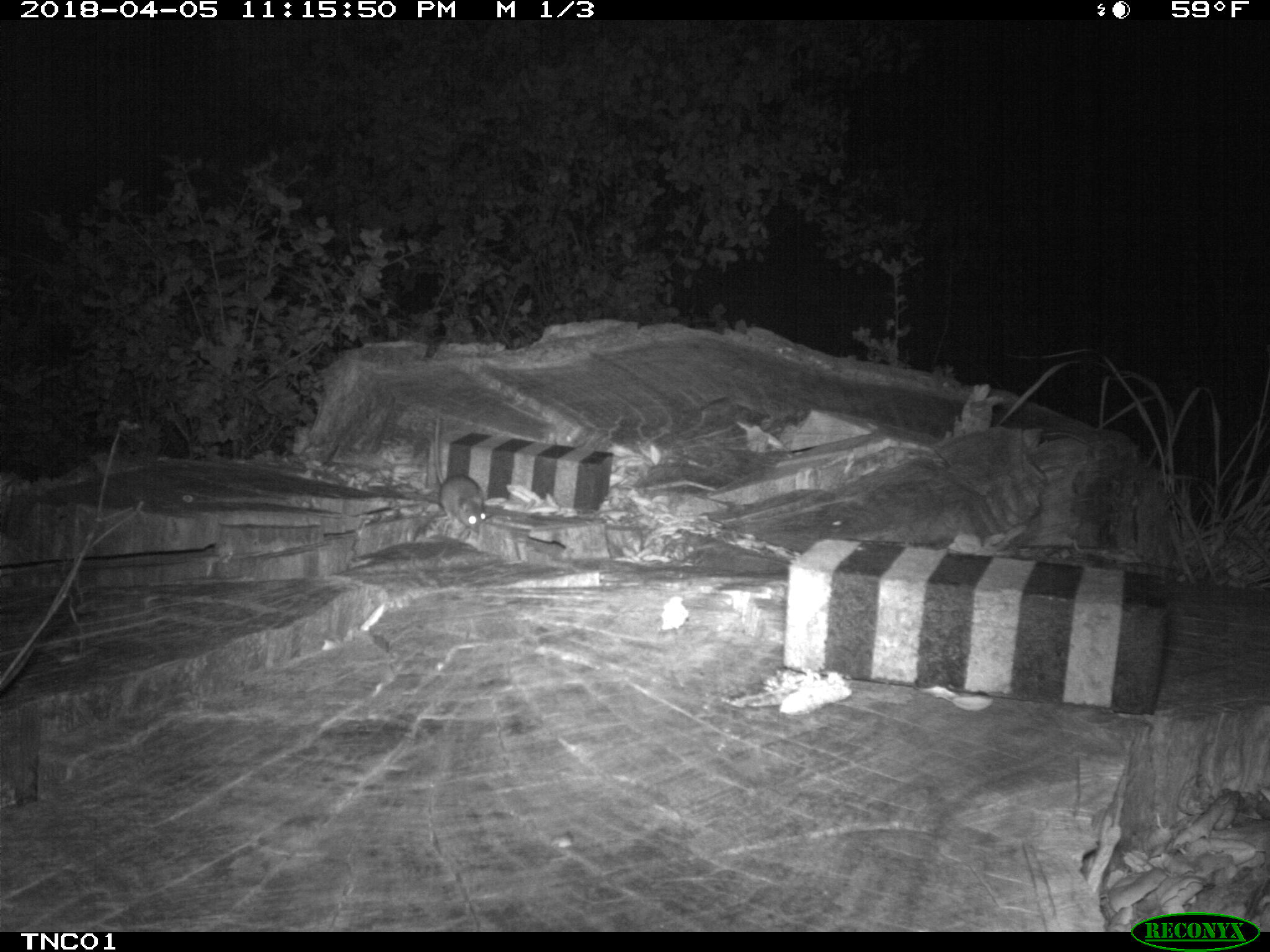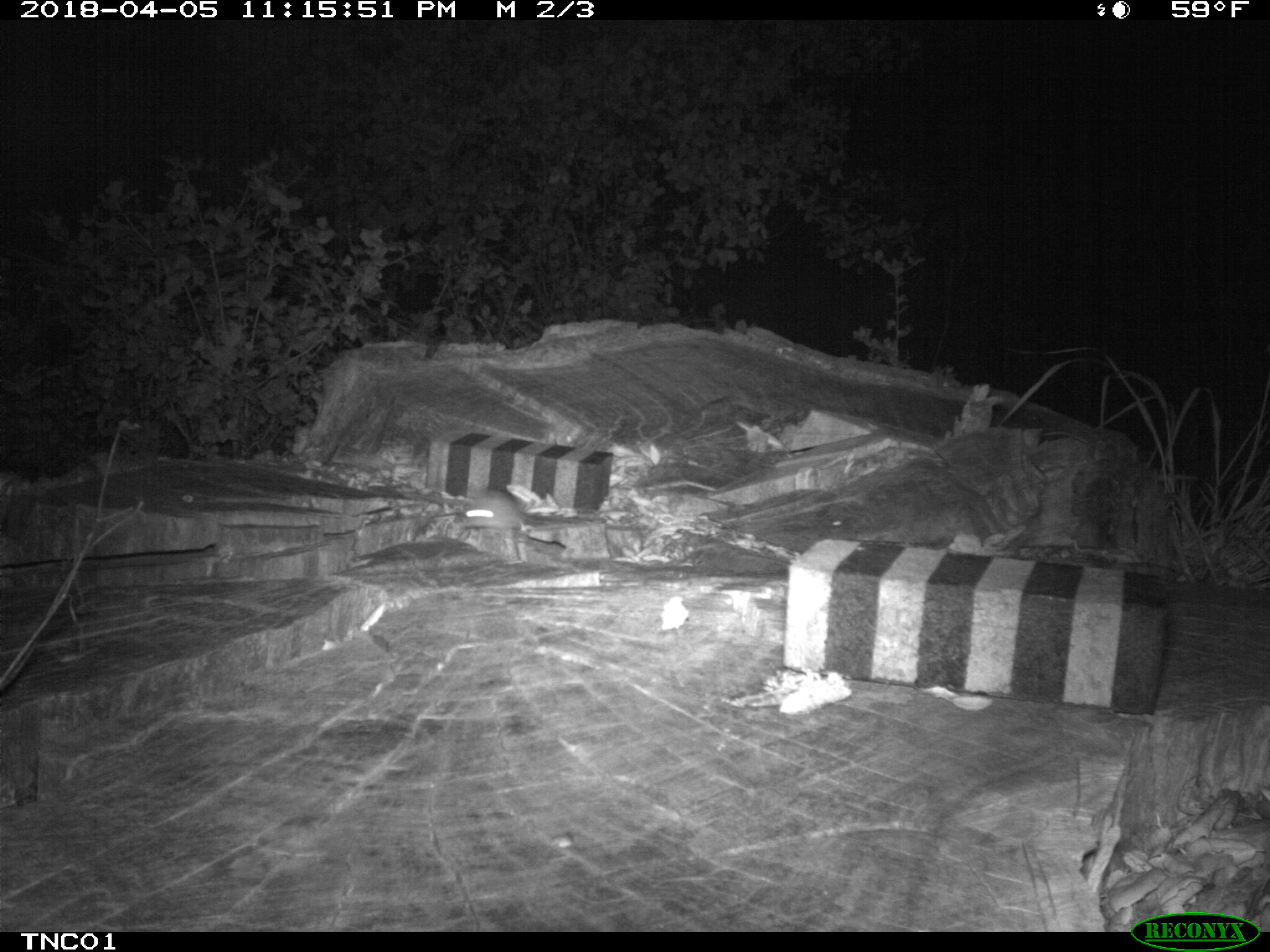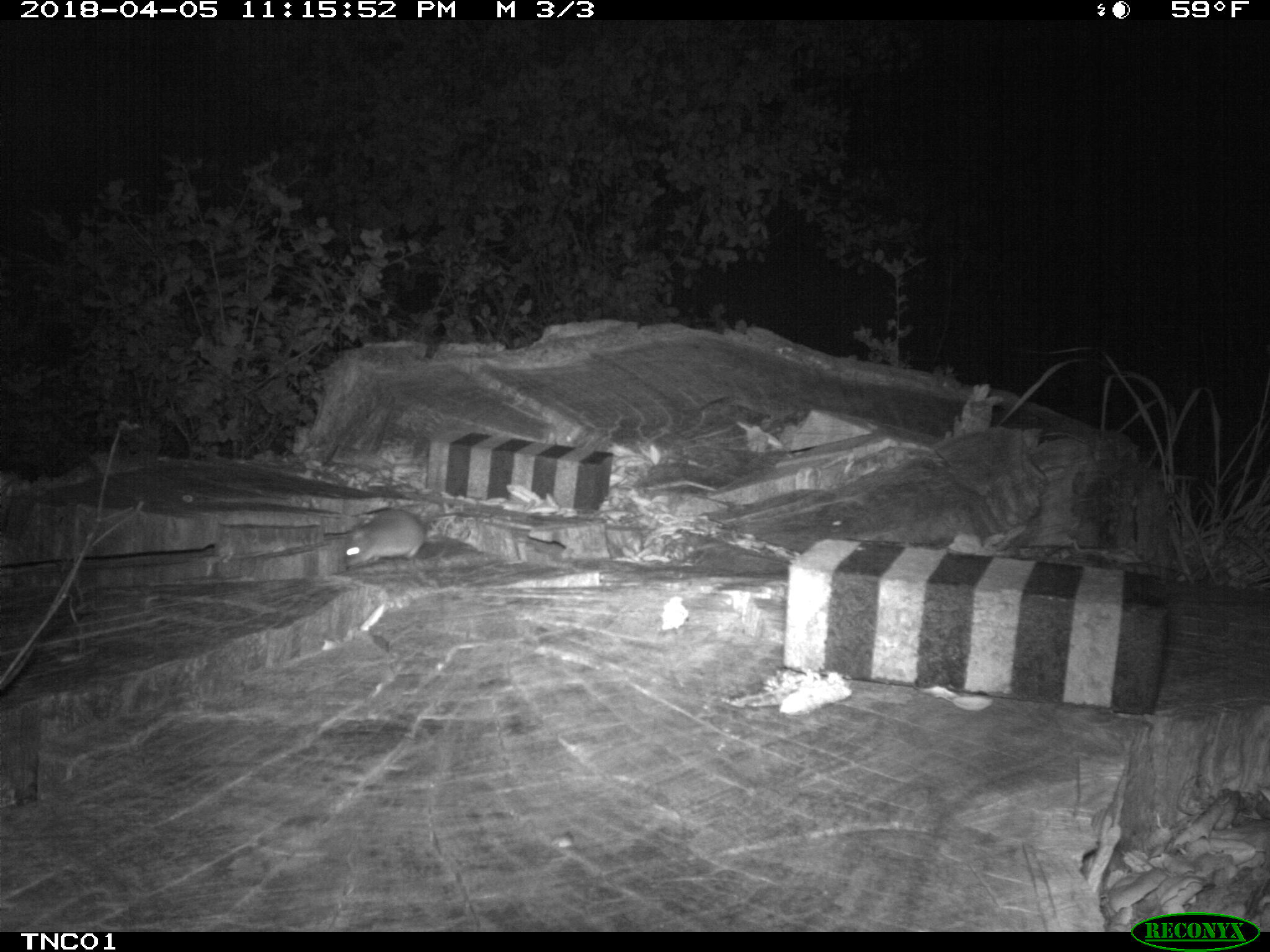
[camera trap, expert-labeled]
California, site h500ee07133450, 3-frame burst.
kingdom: Animalia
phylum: Chordata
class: Mammalia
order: Rodentia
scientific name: Rodentia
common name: rodent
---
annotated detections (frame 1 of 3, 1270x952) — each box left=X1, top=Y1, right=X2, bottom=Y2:
rodent: left=432, top=414, right=487, bottom=531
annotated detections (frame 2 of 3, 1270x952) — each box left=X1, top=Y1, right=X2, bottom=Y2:
rodent: left=460, top=490, right=526, bottom=529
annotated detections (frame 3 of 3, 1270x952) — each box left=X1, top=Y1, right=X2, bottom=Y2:
rodent: left=343, top=508, right=459, bottom=567